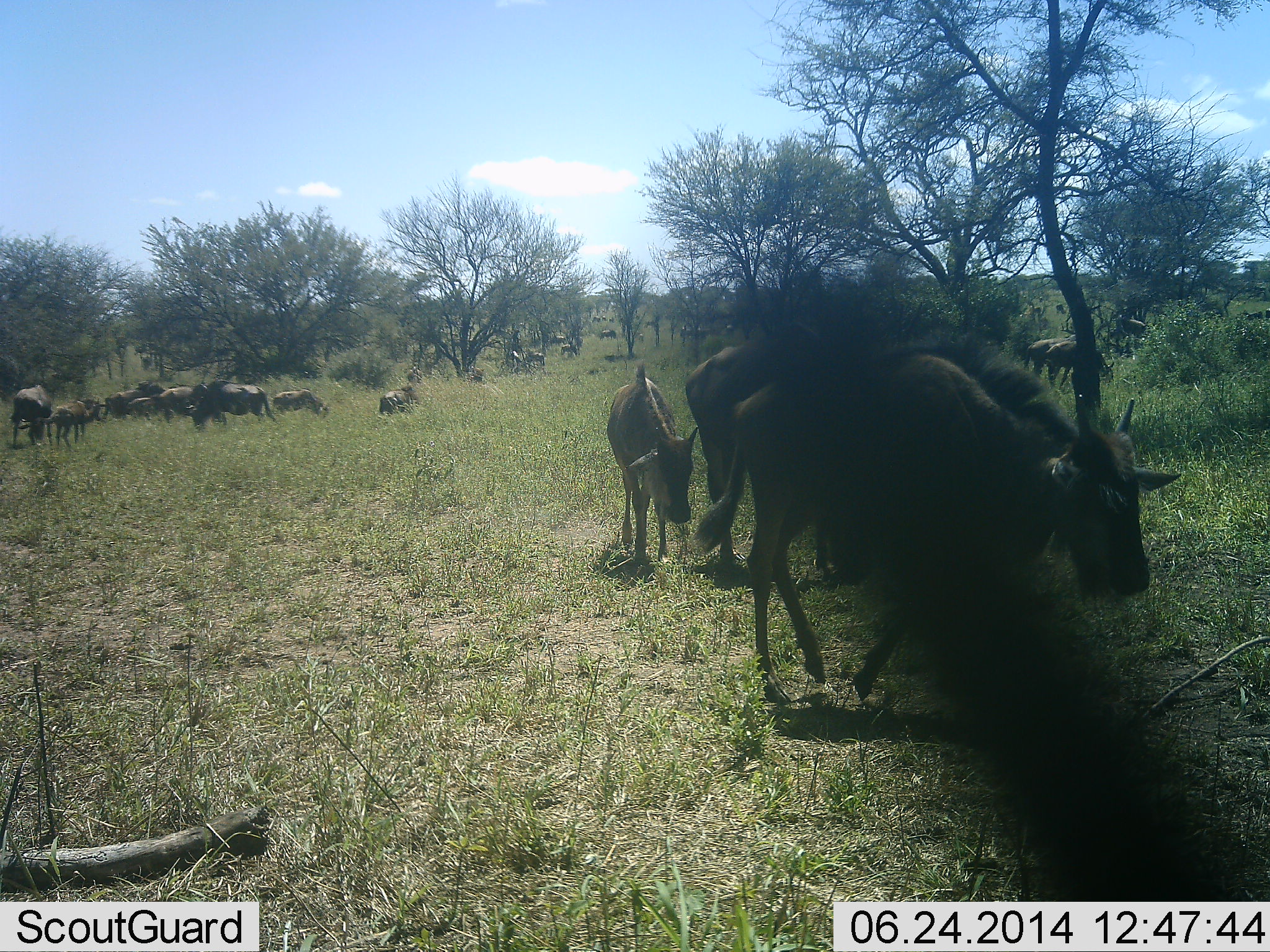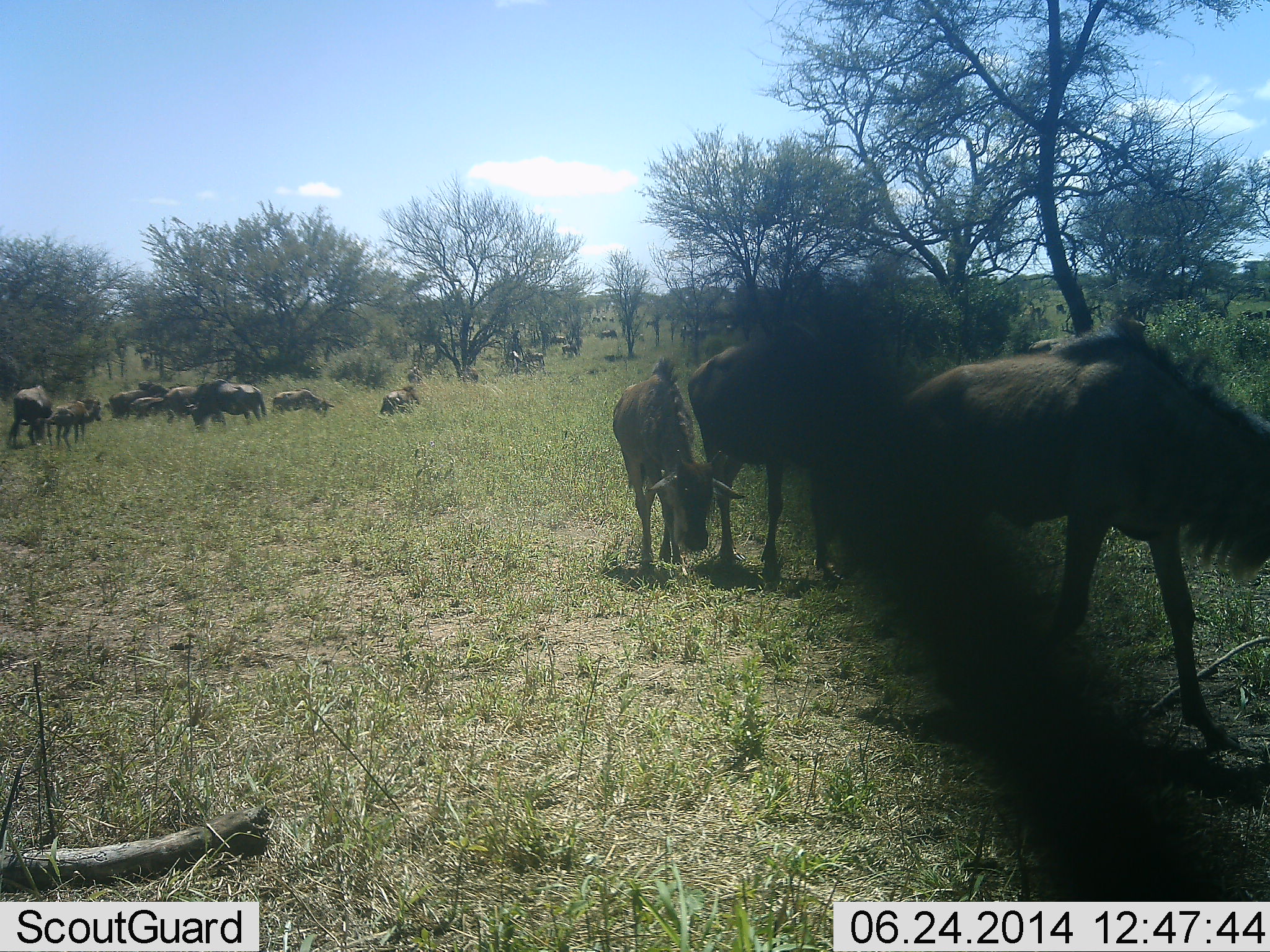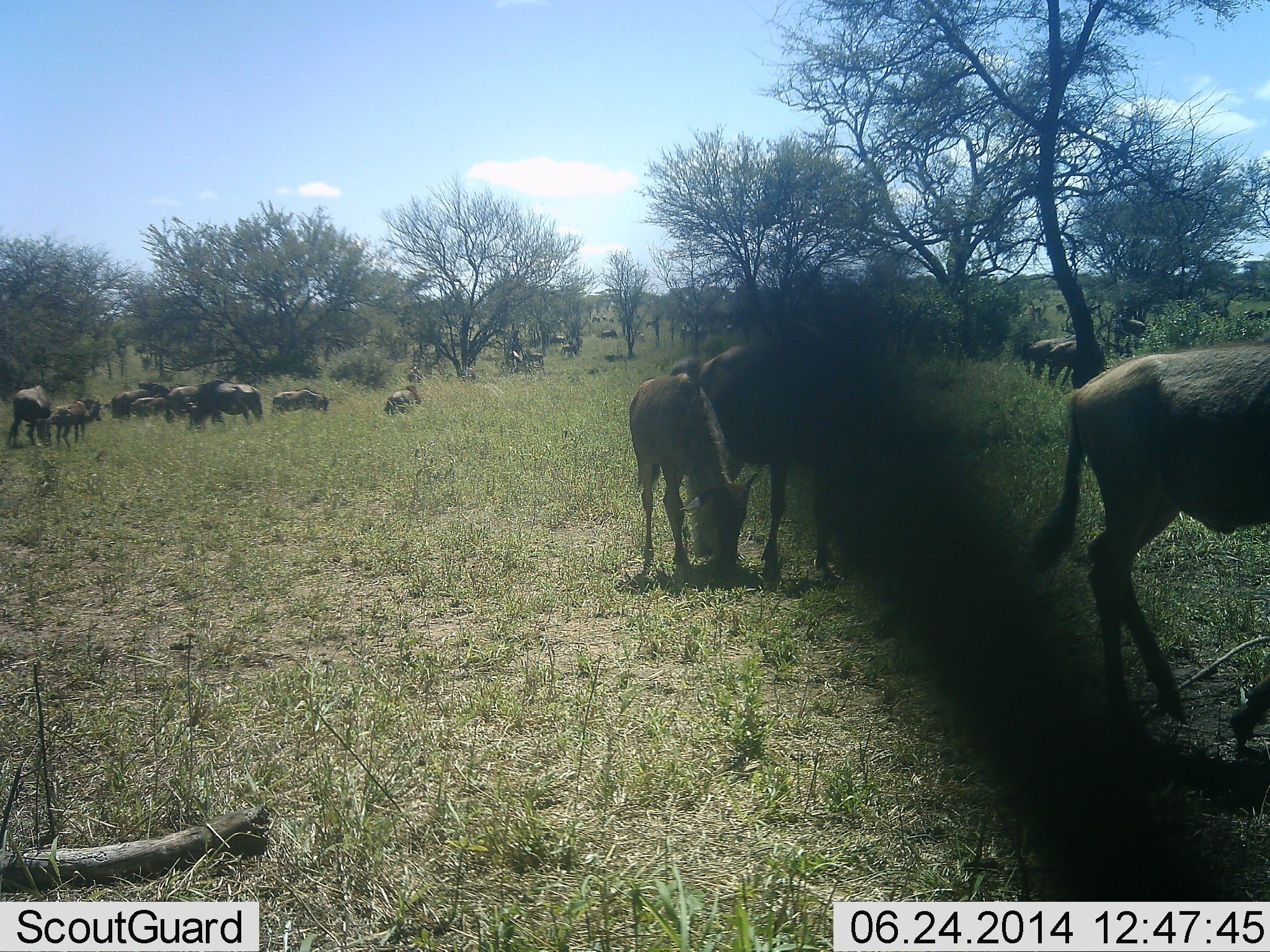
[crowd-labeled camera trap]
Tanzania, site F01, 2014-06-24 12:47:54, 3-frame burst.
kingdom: Animalia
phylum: Chordata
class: Mammalia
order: Artiodactyla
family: Bovidae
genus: Connochaetes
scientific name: Connochaetes taurinus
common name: blue wildebeest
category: wildebeest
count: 11-50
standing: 60%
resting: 40%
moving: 90%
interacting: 20%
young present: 0%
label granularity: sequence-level